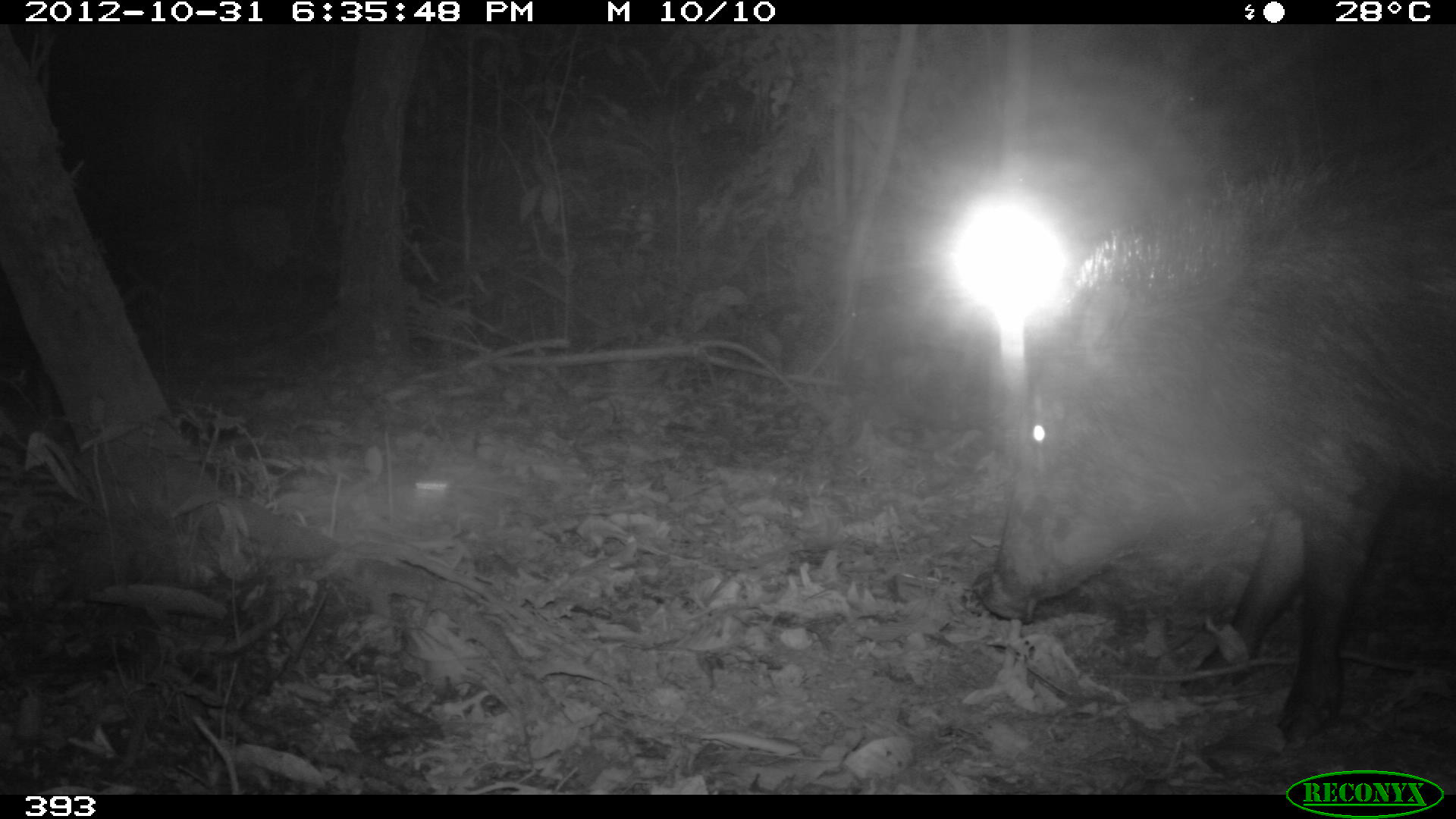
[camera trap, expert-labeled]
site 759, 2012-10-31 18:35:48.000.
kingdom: Animalia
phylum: Chordata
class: Mammalia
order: Artiodactyla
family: Tayassuidae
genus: Tayassu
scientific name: Tayassu pecari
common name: white-lipped peccary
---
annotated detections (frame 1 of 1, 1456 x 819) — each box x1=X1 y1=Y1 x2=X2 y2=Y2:
tayassu pecari: x1=977 y1=144 x2=1456 y2=743